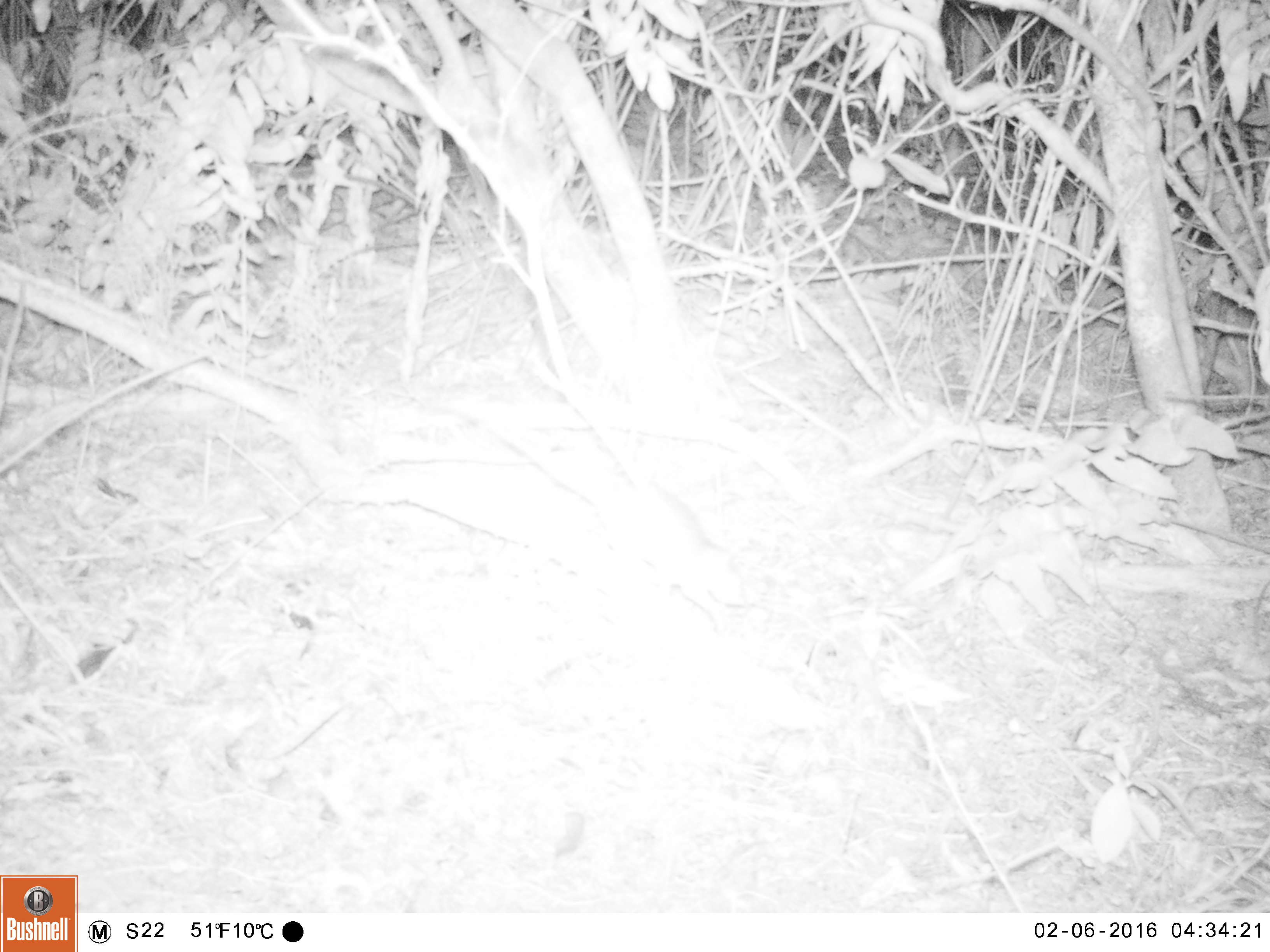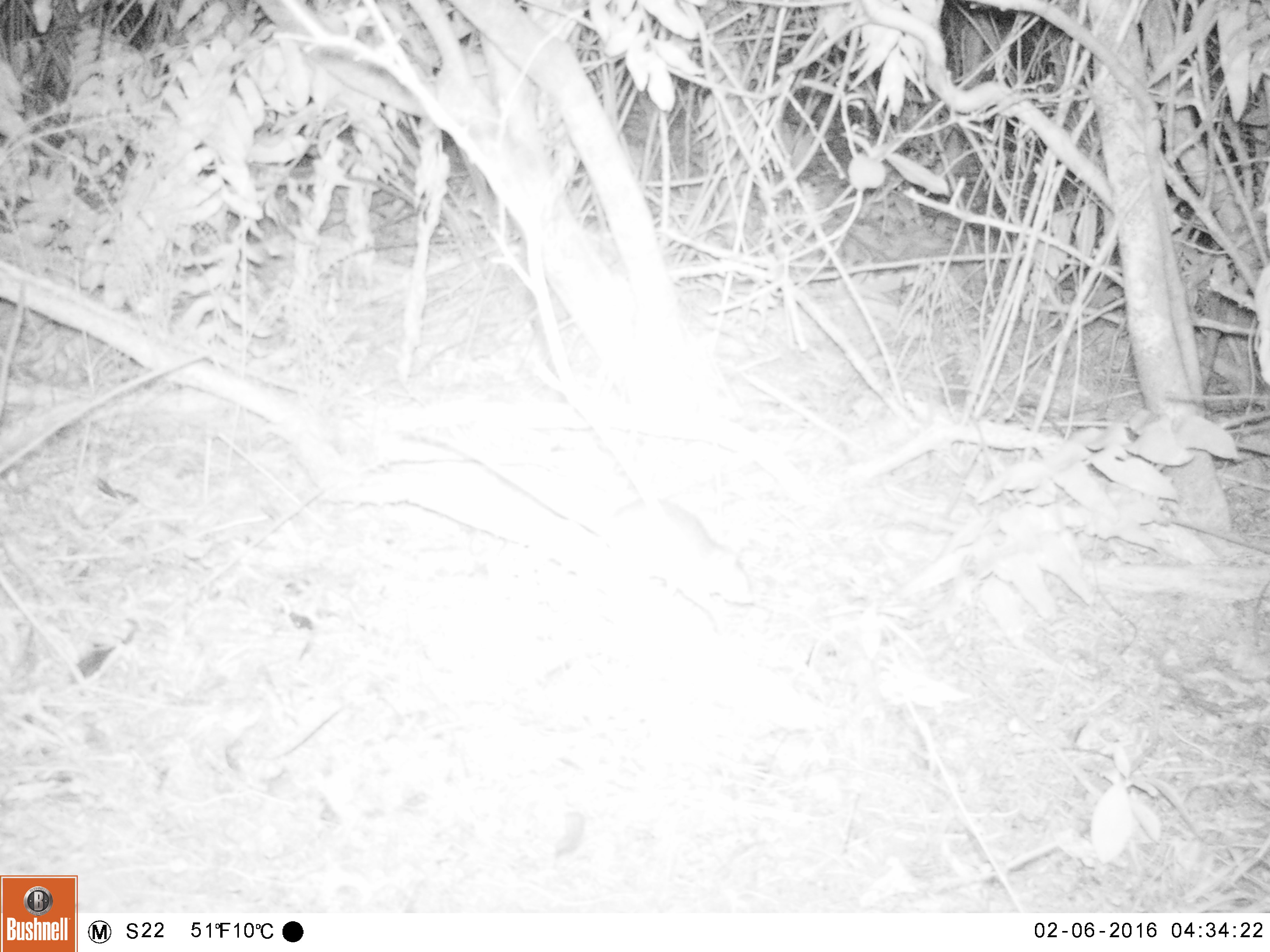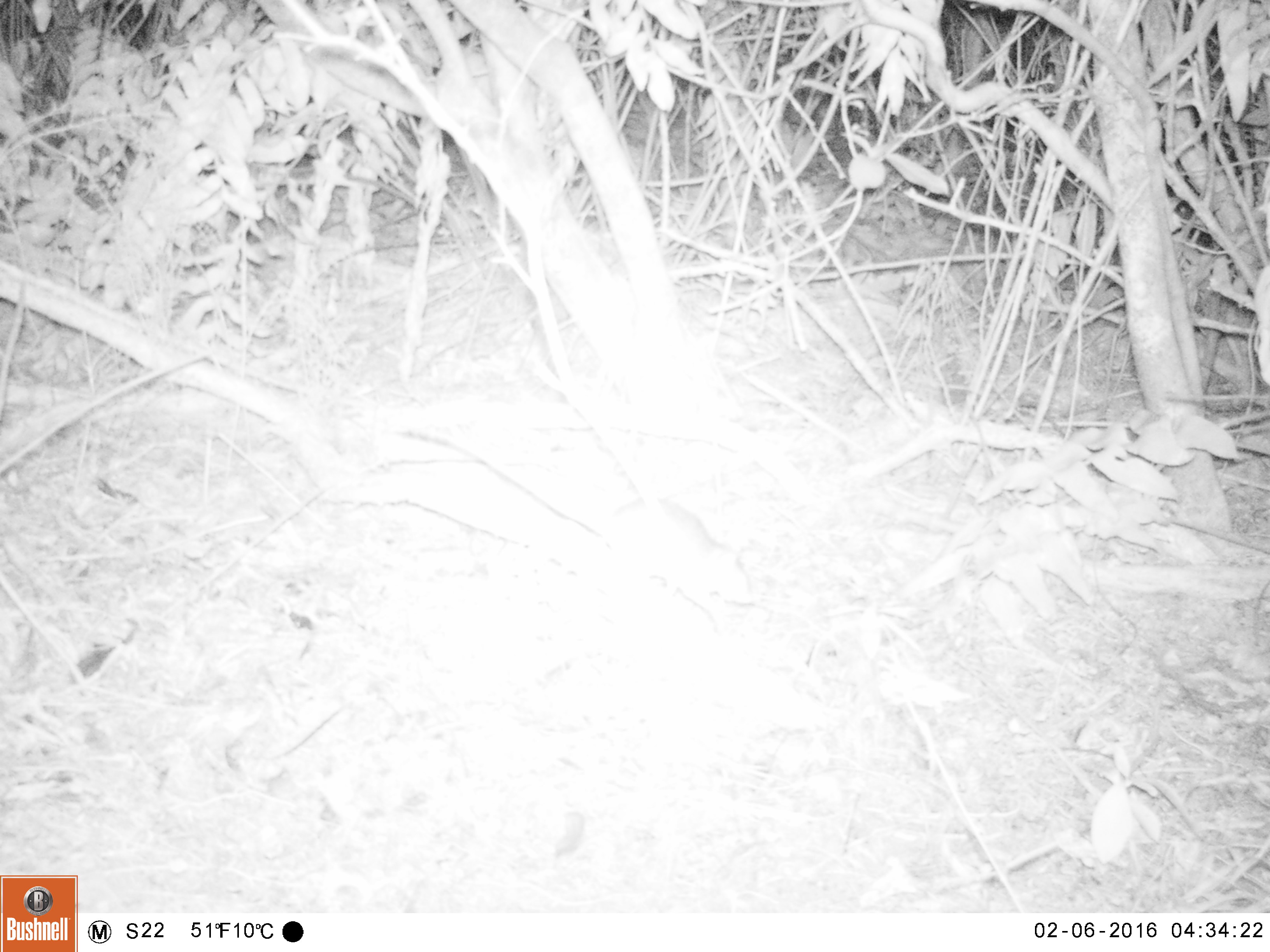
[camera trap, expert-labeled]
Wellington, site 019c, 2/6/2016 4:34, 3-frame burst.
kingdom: Animalia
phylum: Chordata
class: Mammalia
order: Rodentia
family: Muridae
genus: Rattus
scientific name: Rattus rattus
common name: ship rat